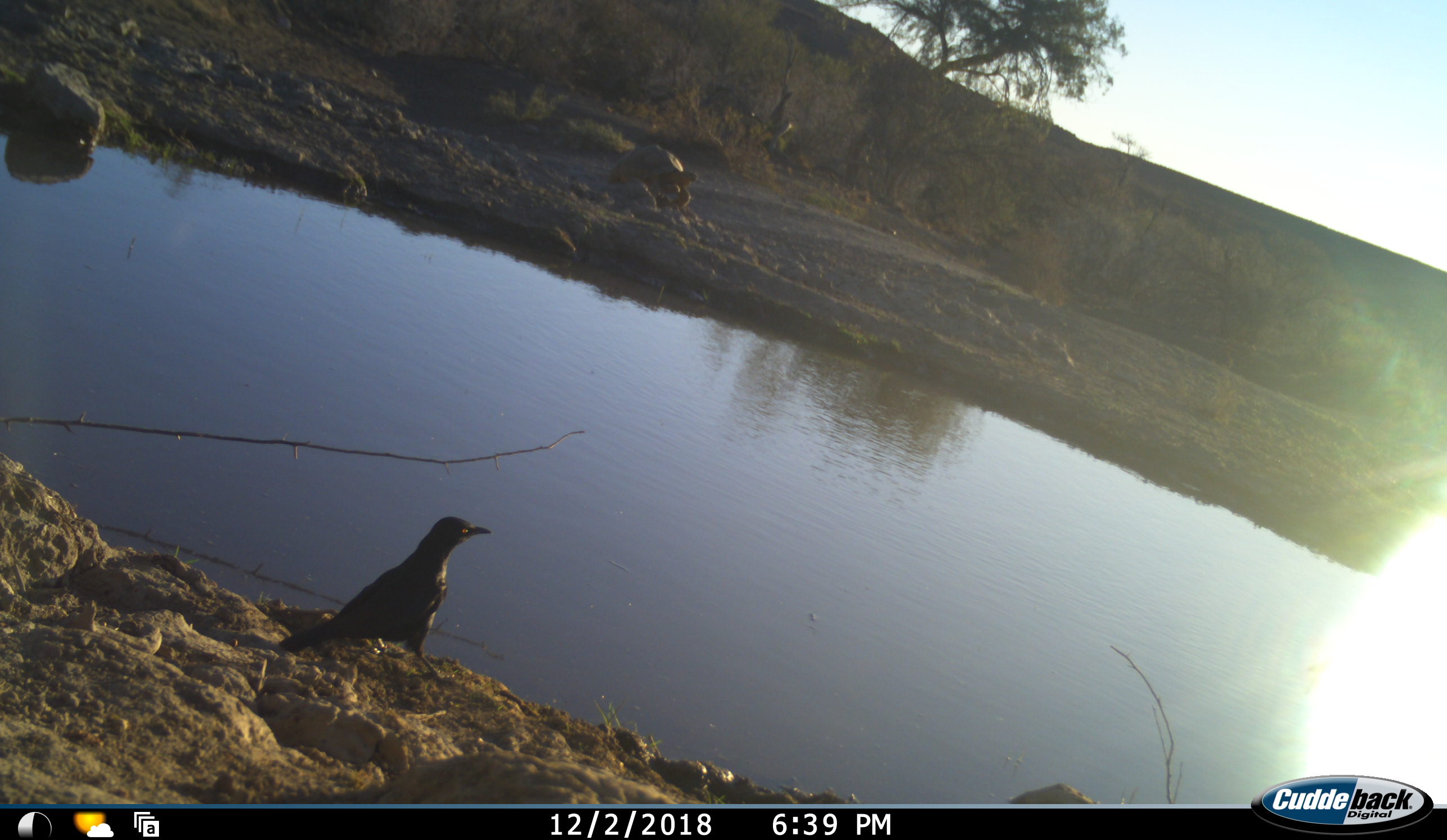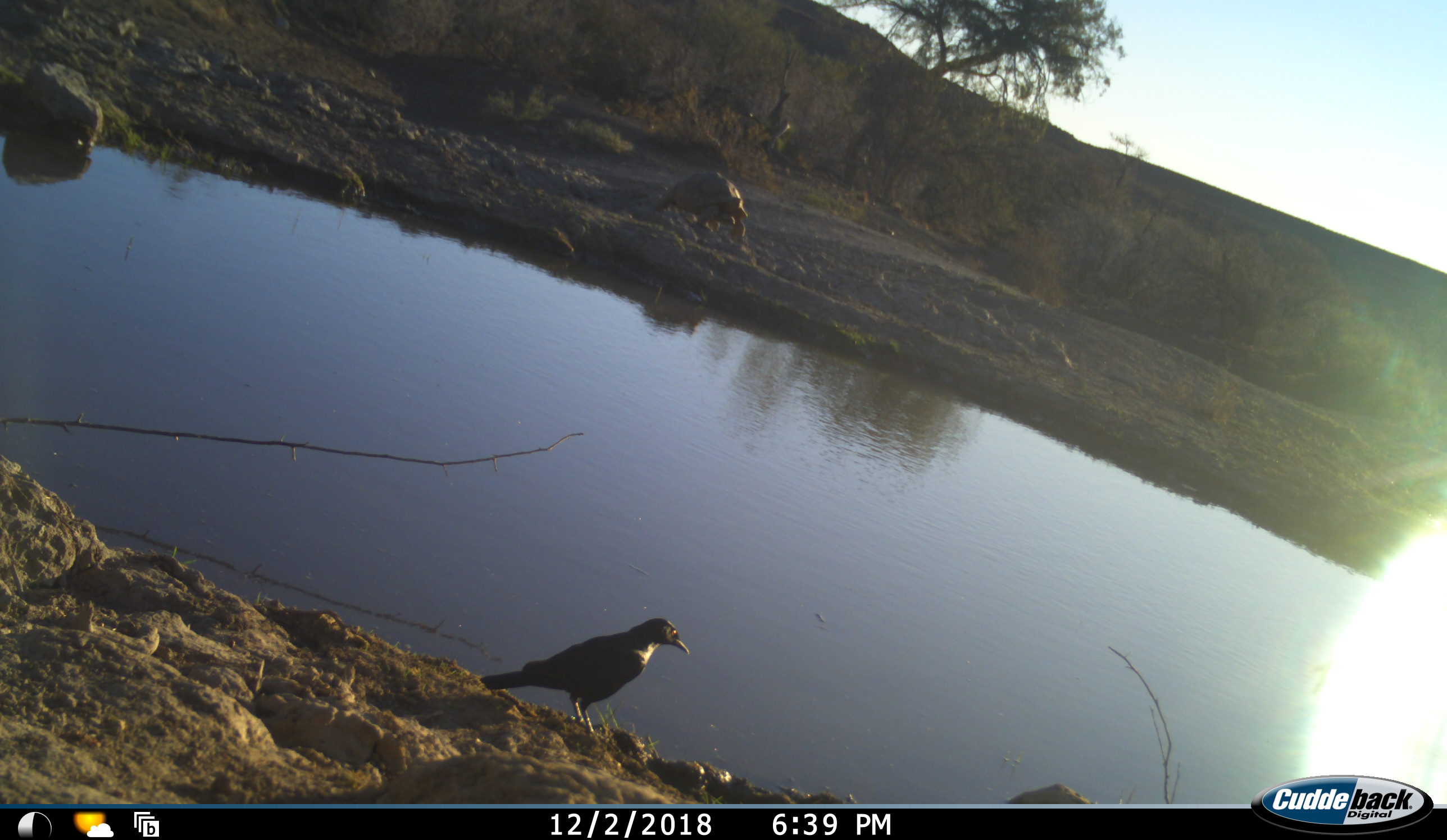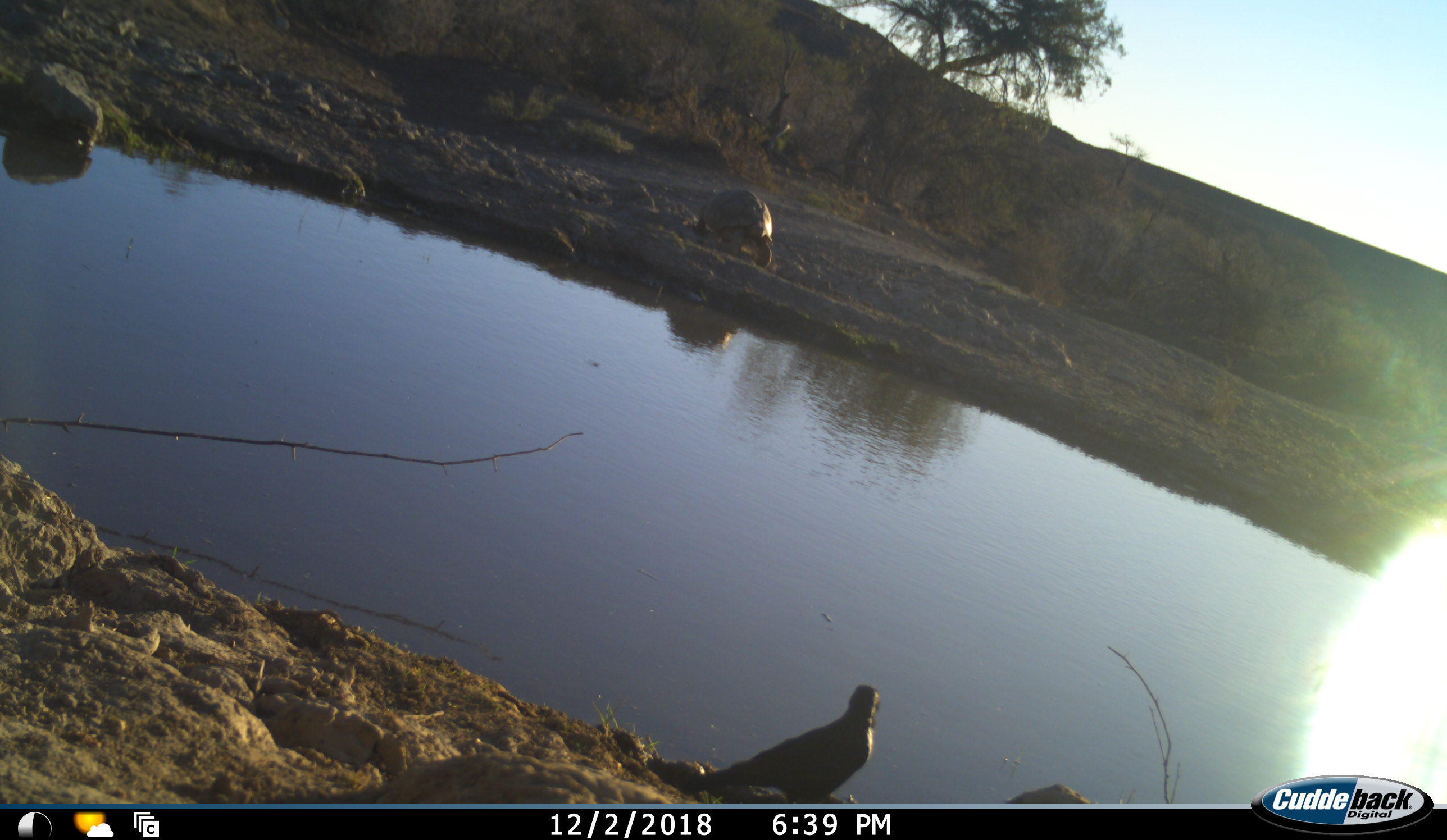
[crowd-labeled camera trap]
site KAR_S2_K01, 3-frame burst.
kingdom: Animalia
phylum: Chordata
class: Aves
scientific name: Aves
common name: bird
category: birdother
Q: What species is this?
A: Birdother (bird) (Aves).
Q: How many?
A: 1.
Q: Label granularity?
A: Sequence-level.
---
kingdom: Animalia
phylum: Chordata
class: Reptilia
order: Testudines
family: Testudinidae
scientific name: Testudinidae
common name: tortoise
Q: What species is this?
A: Tortoise (Testudinidae).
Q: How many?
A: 1.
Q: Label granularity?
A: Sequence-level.